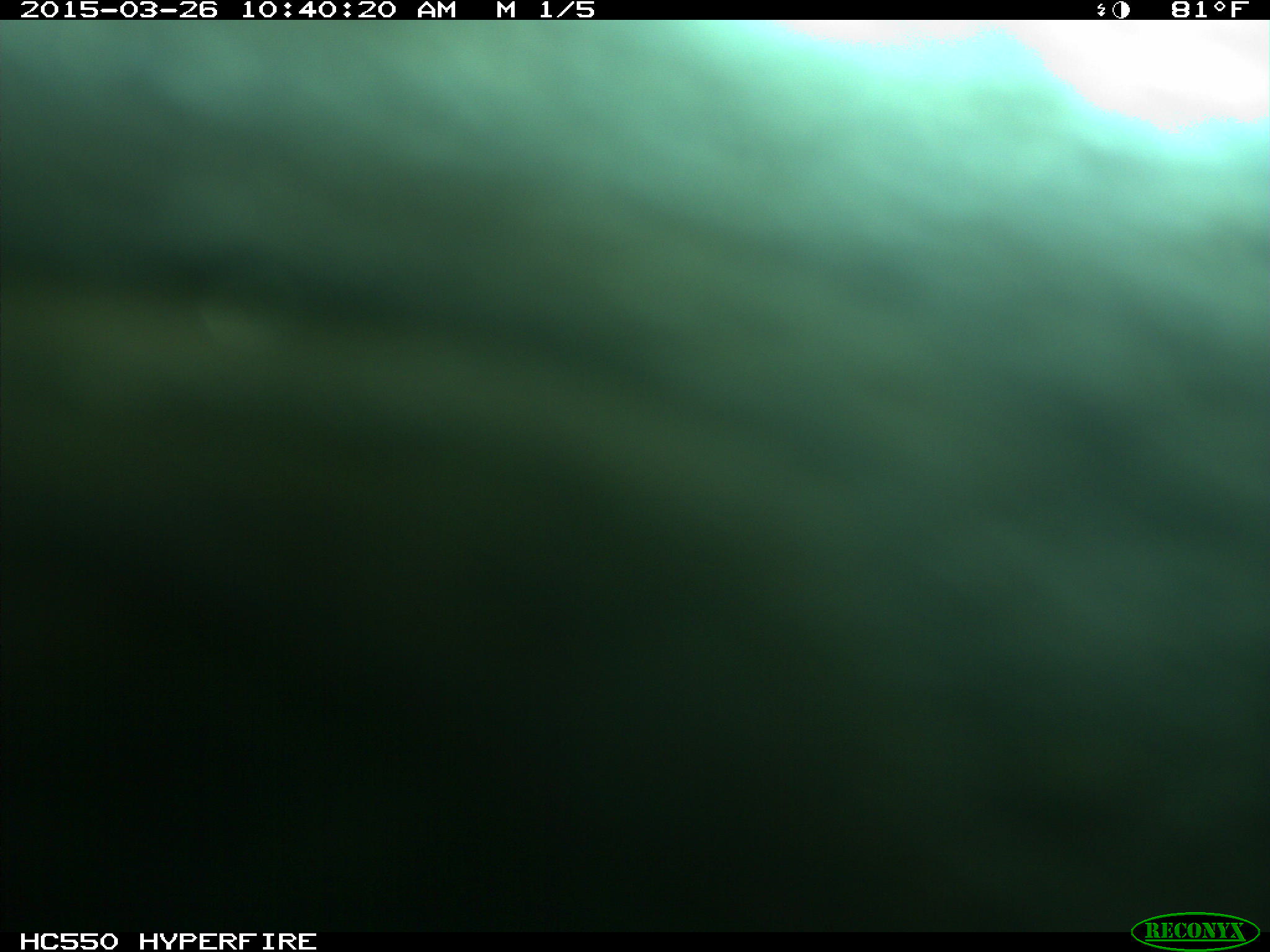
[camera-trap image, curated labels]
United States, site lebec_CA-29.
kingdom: Animalia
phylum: Chordata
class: Mammalia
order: Artiodactyla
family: Bovidae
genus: Bos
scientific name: Bos taurus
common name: domestic cow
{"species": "Bos taurus (domestic cow)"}